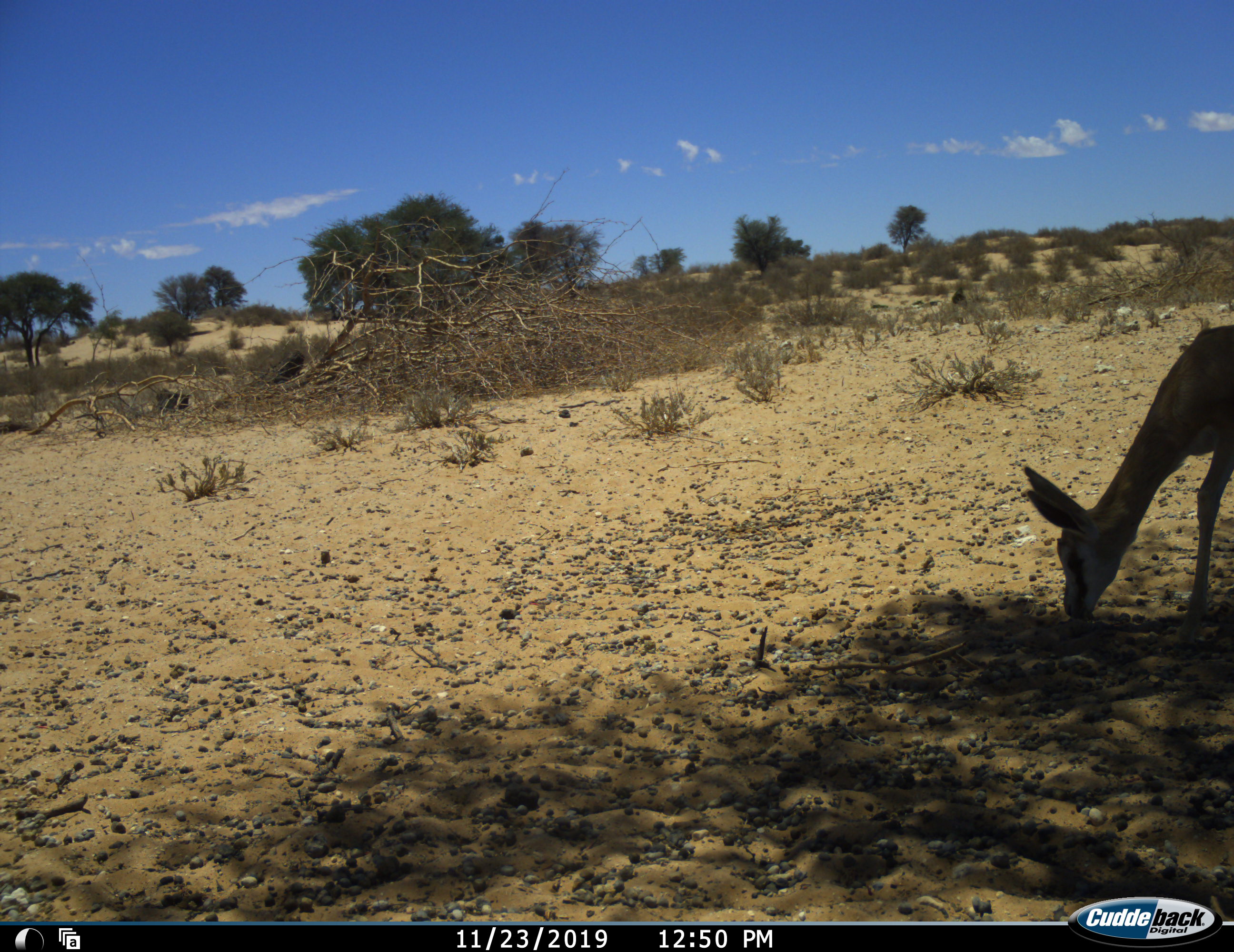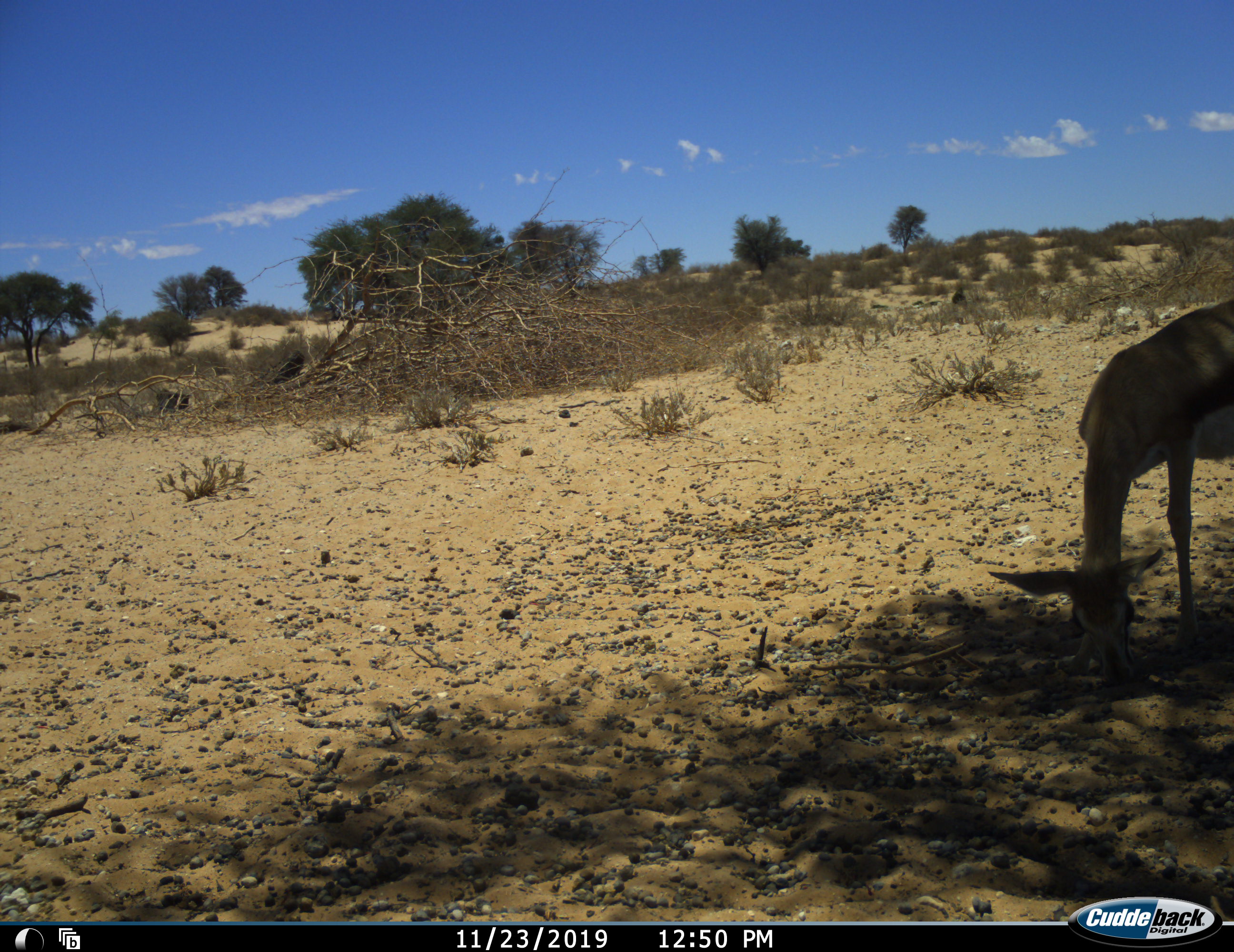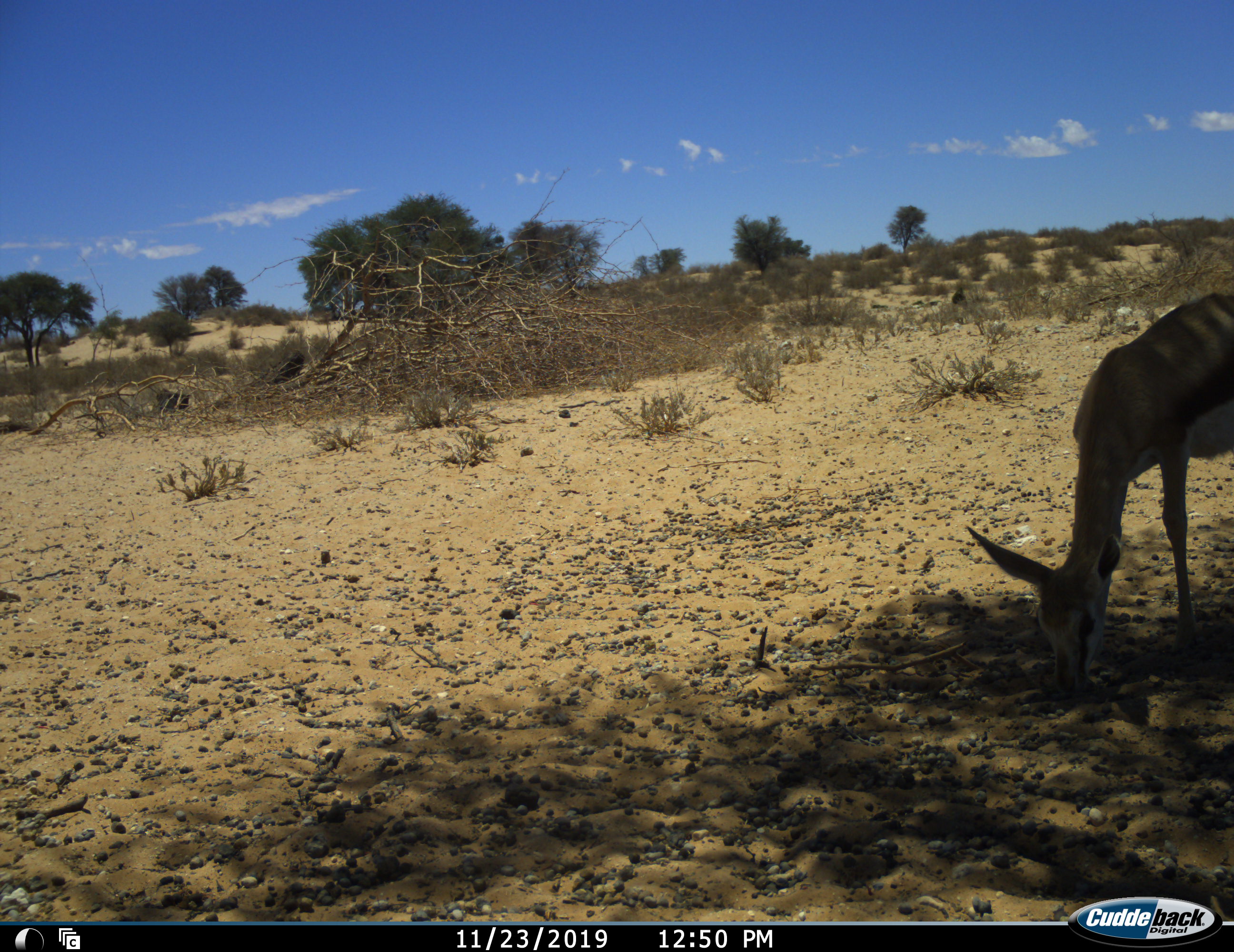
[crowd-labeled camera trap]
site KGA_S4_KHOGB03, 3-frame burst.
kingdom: Animalia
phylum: Chordata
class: Mammalia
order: Artiodactyla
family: Bovidae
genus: Antidorcas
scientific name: Antidorcas marsupialis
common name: springbok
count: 1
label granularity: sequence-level